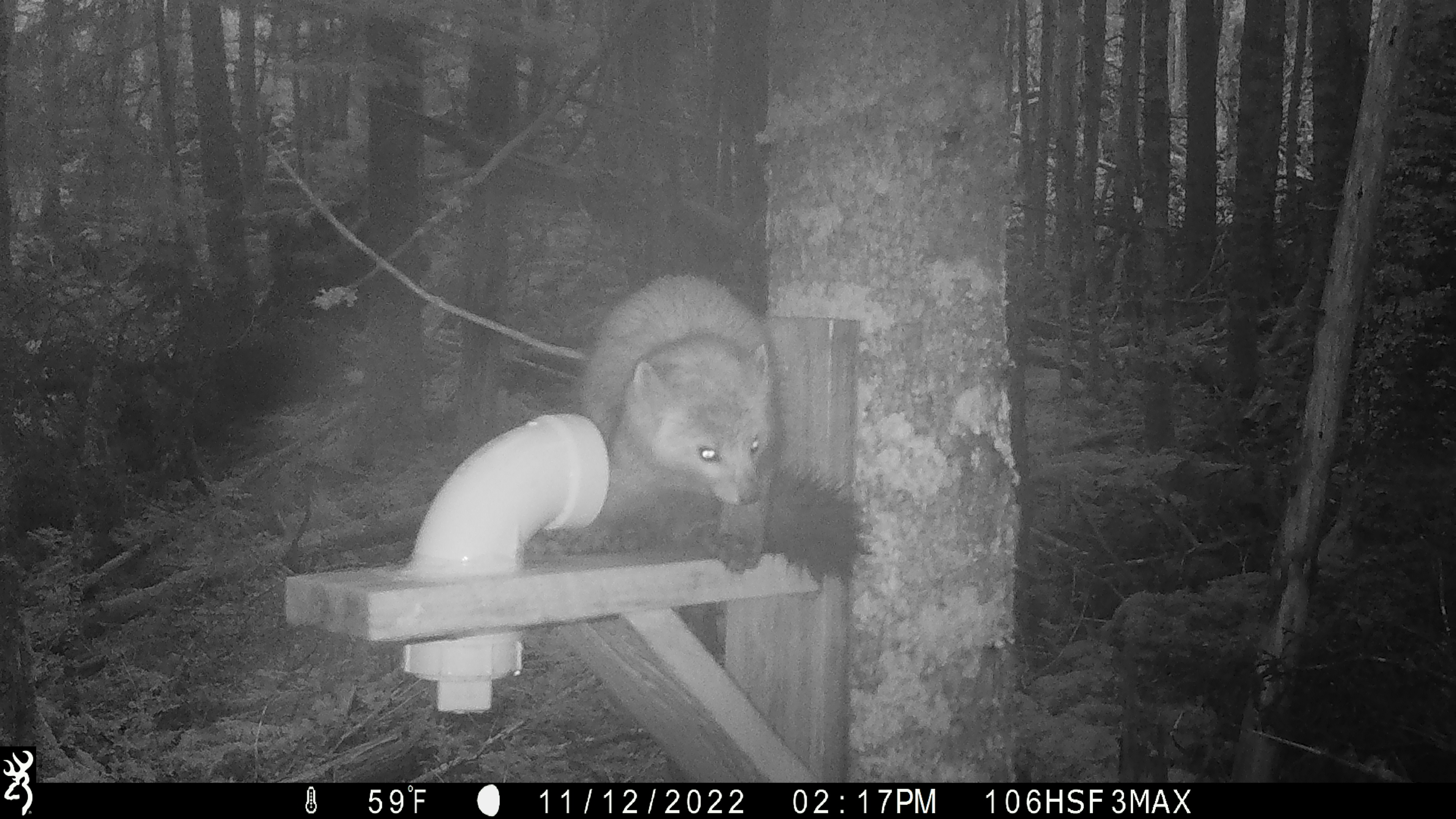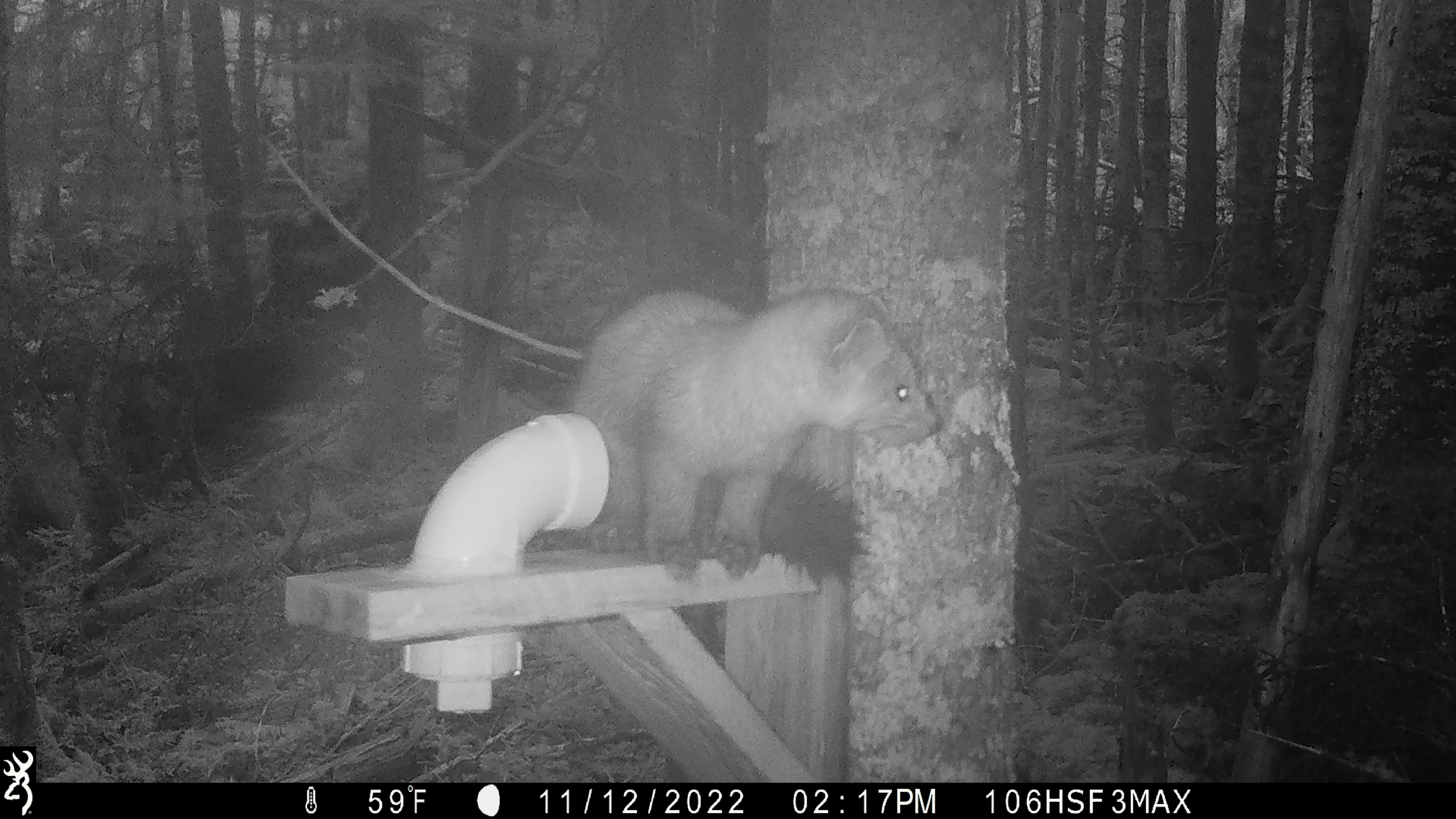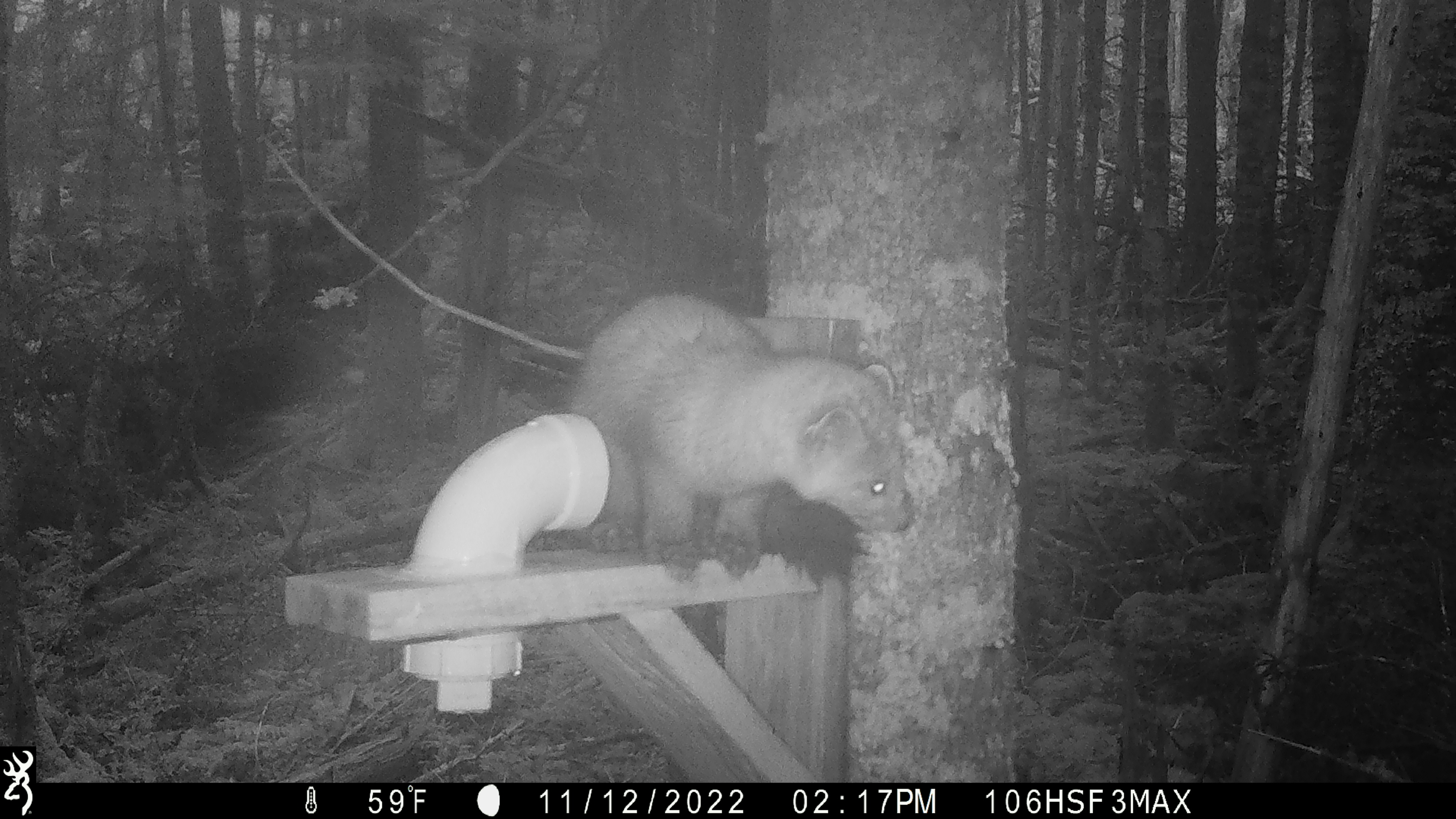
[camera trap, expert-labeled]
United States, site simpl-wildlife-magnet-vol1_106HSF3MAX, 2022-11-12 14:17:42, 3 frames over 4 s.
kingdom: Animalia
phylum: Chordata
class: Mammalia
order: Carnivora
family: Mustelidae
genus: Martes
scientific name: Martes americana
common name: american marten